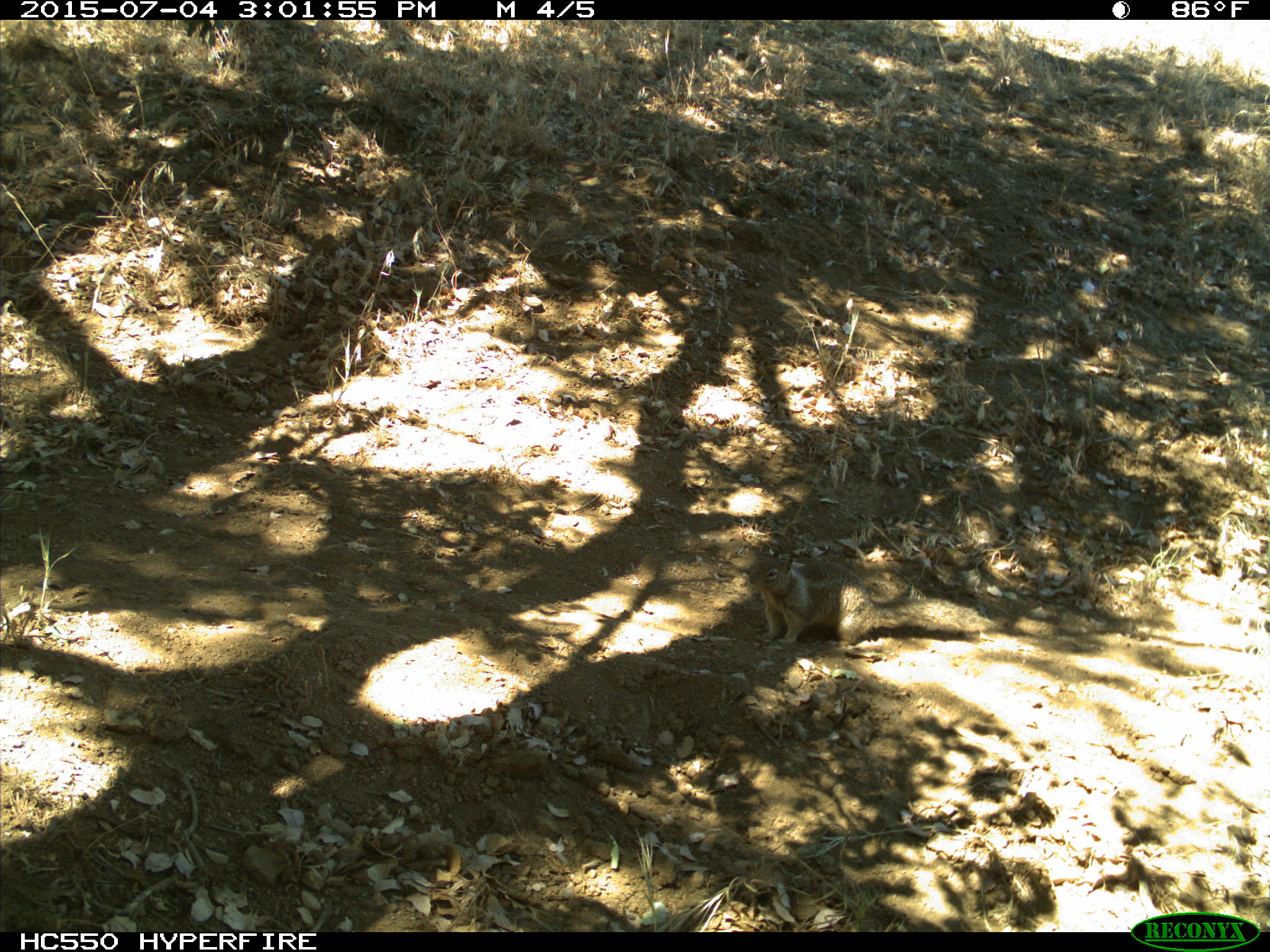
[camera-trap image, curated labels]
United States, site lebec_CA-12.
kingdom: Animalia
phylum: Chordata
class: Mammalia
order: Rodentia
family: Sciuridae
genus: Otospermophilus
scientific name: Otospermophilus beecheyi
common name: california ground squirrel